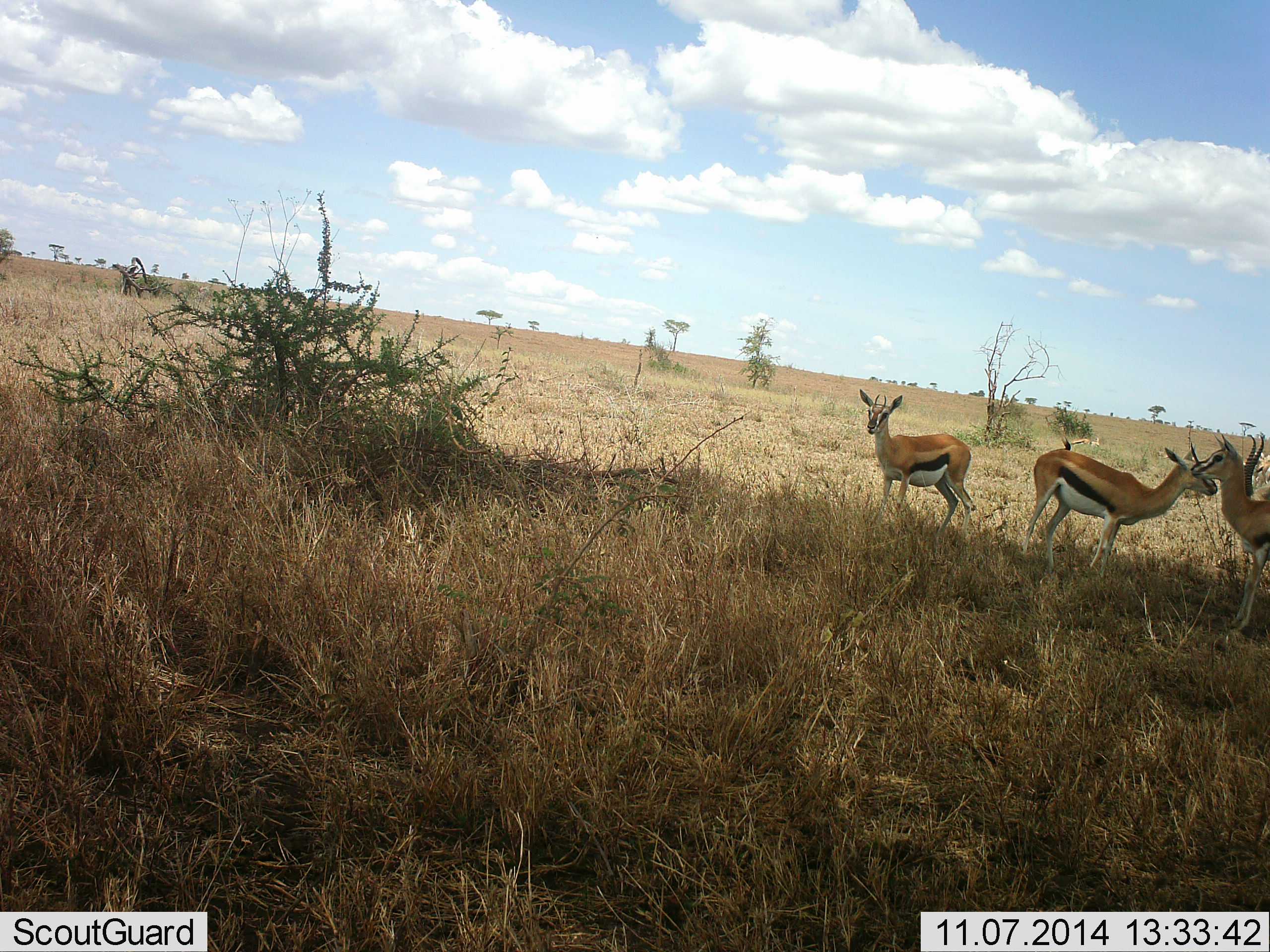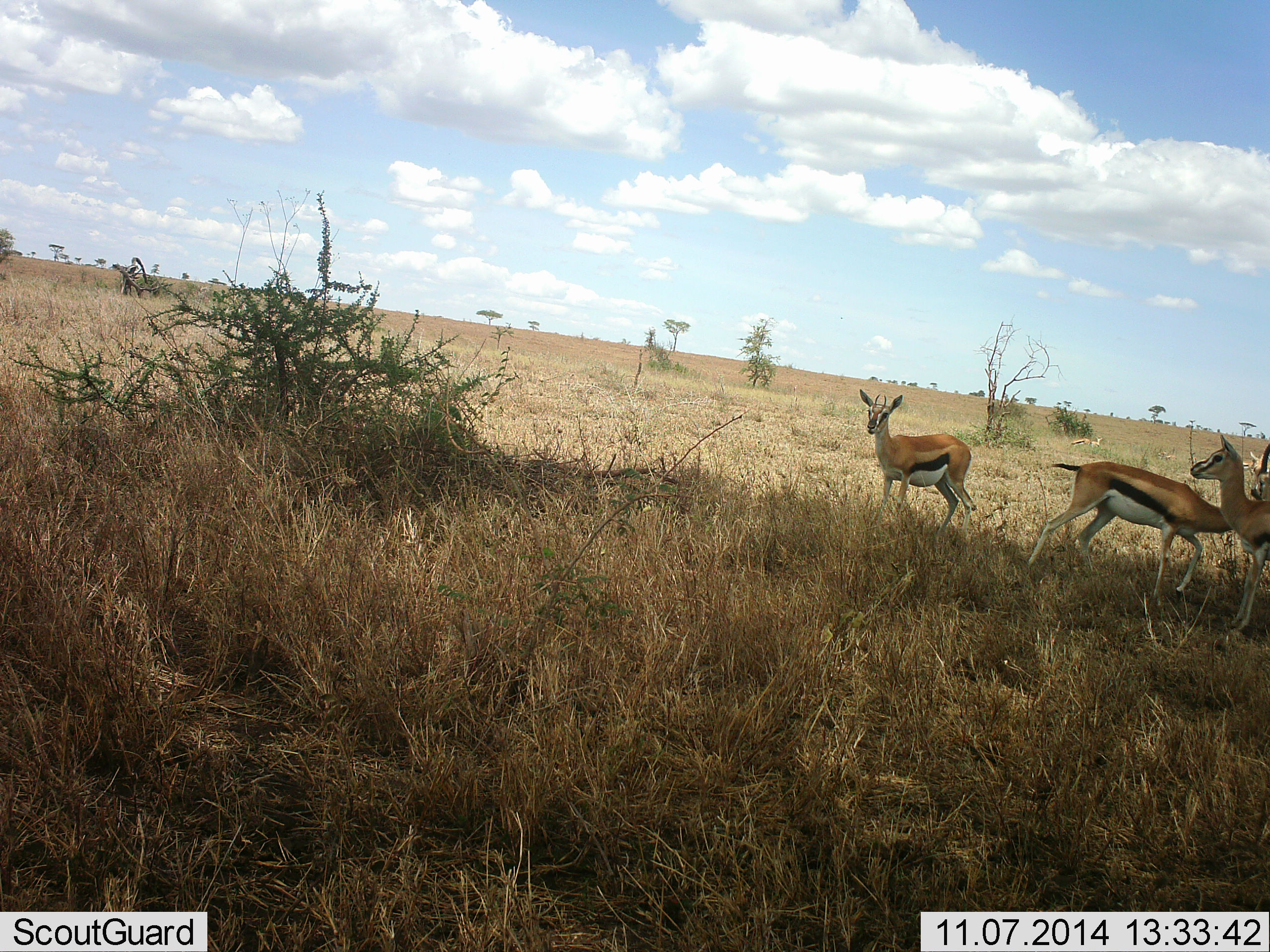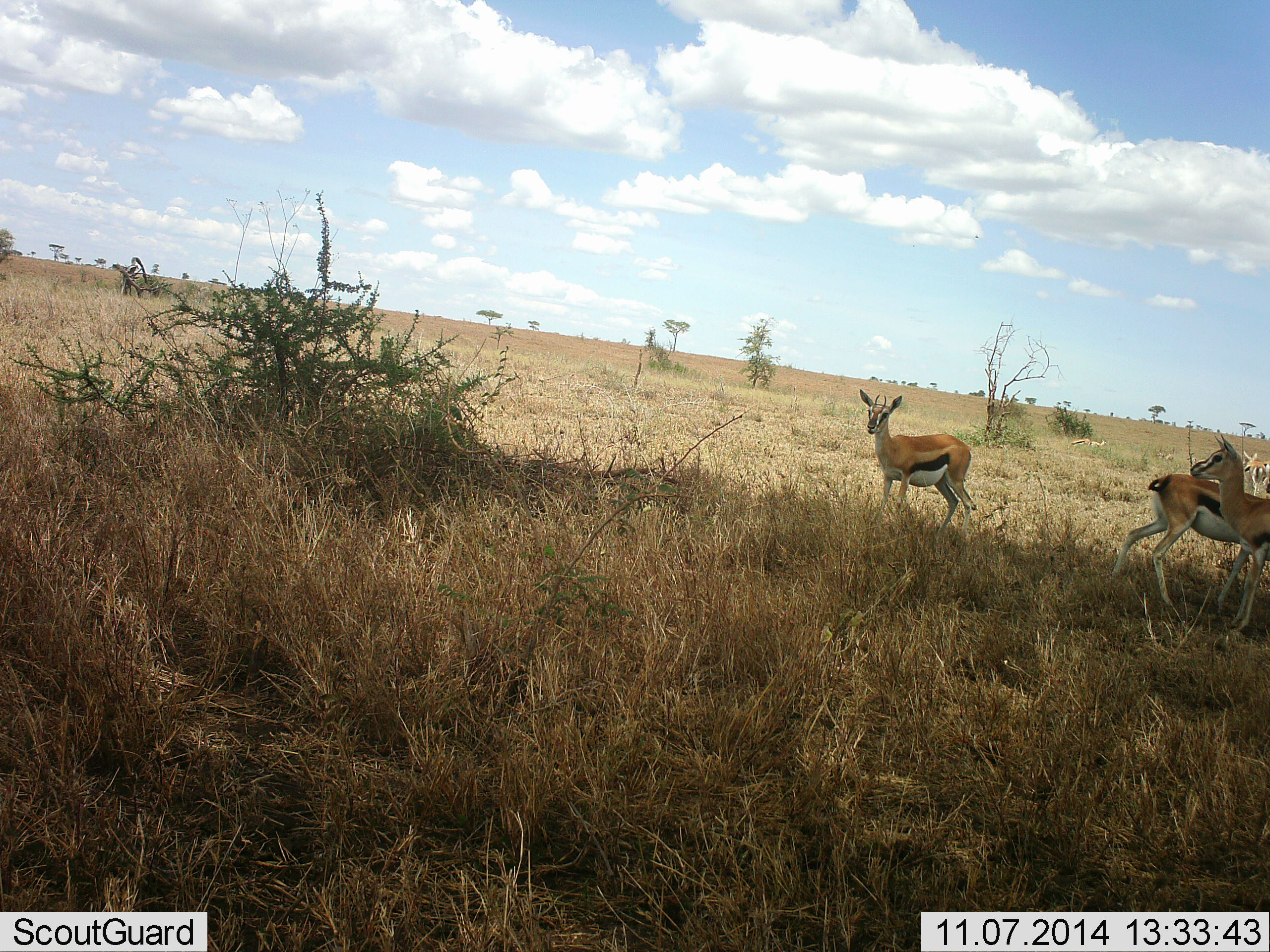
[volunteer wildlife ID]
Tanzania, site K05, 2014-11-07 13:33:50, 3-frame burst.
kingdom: Animalia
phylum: Chordata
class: Mammalia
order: Artiodactyla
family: Bovidae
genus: Eudorcas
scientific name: Eudorcas thomsonii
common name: thomson's gazelle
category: gazellethomsons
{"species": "gazellethomsons (thomson's gazelle) (Eudorcas thomsonii)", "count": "4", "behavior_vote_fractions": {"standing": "90%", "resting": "0%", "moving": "60%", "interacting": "30%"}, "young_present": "0%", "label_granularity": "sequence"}